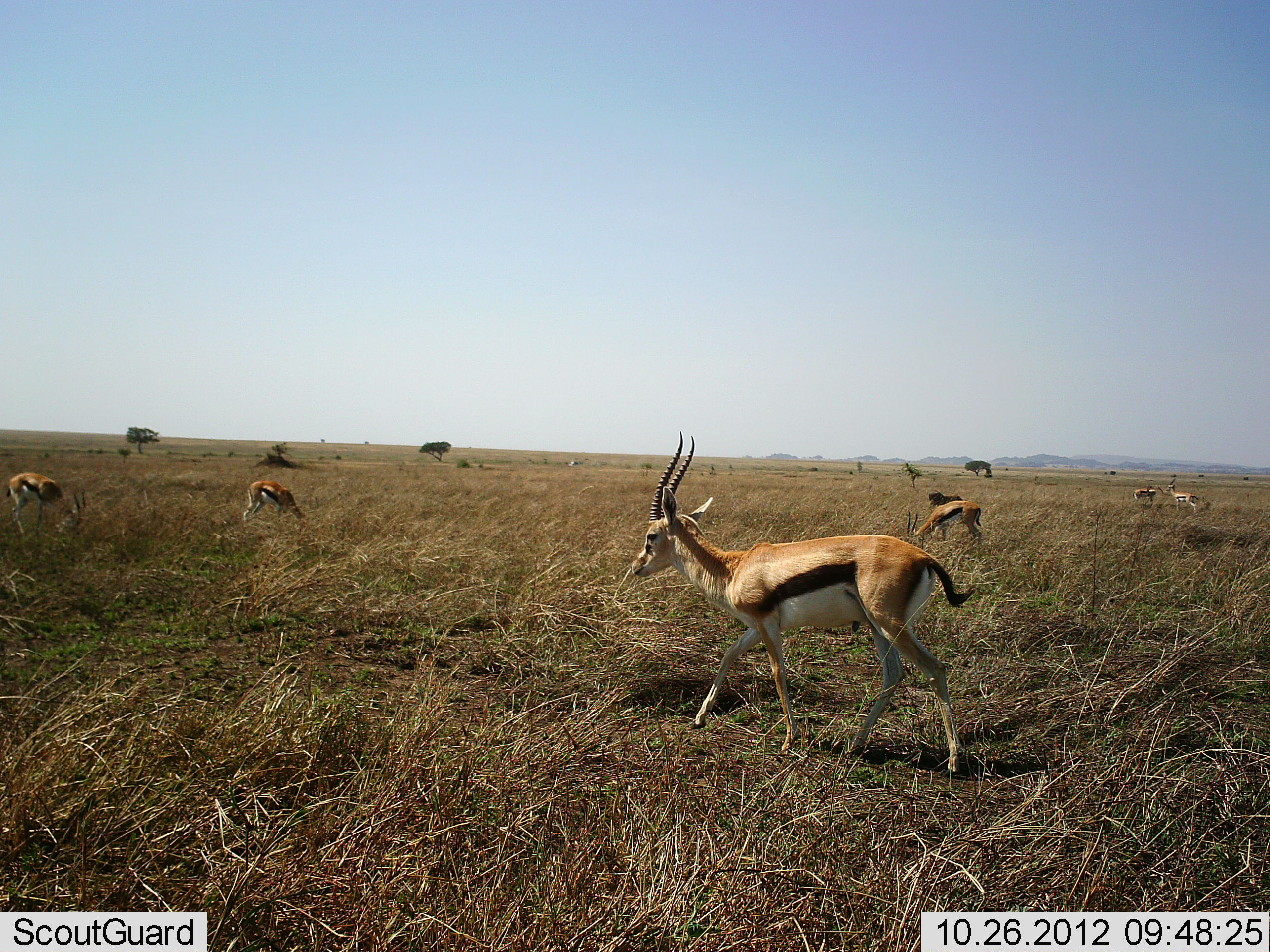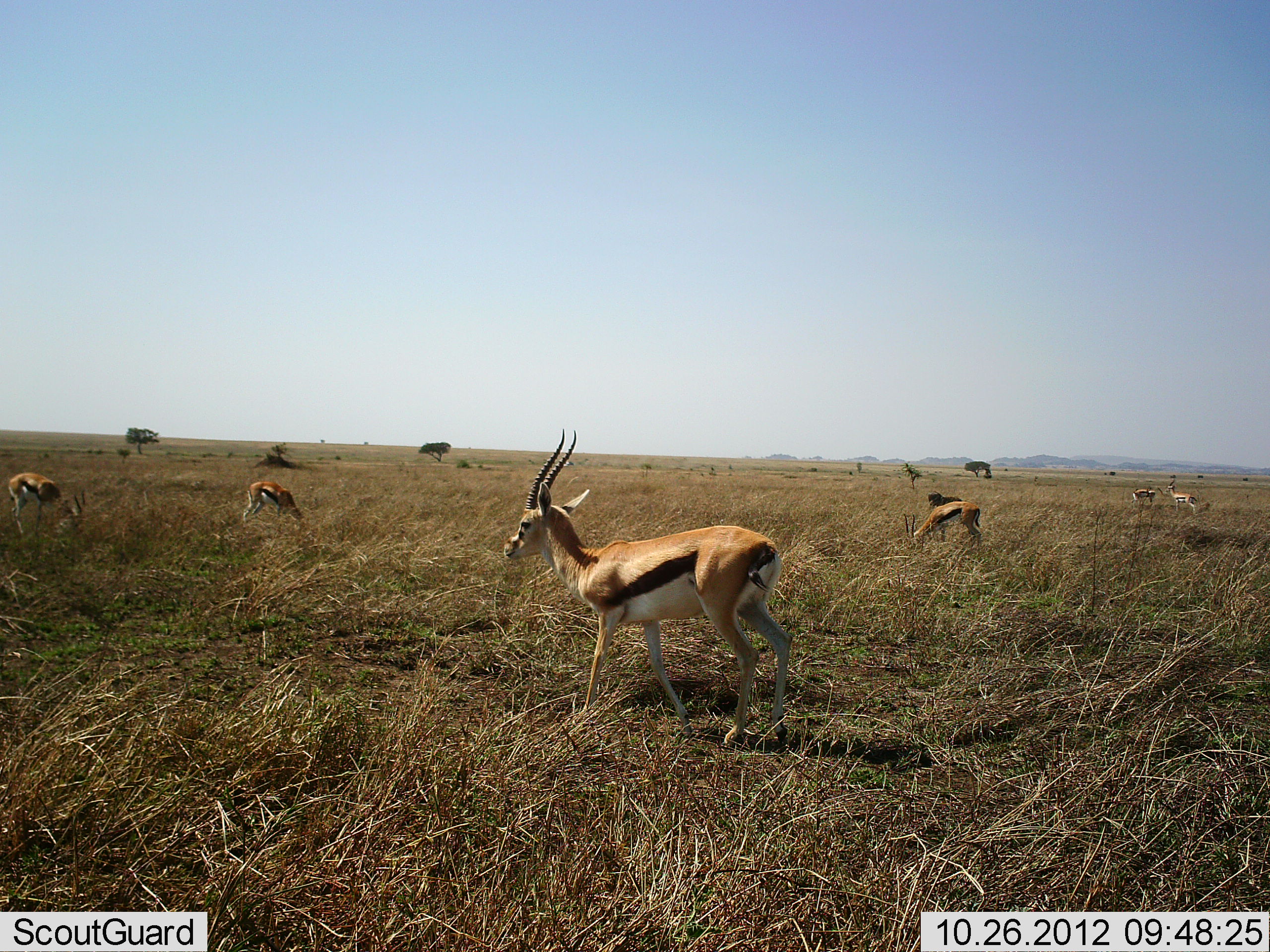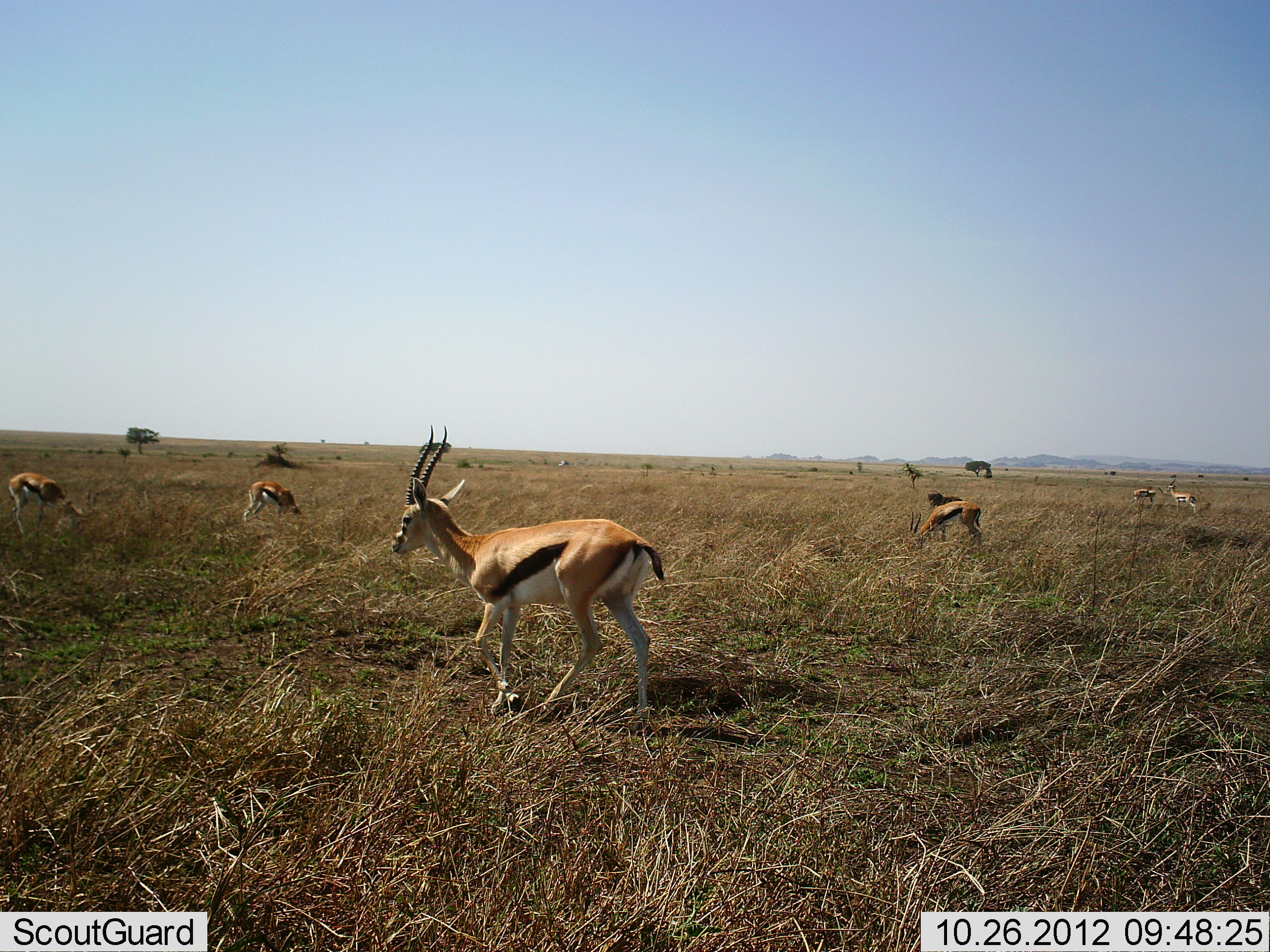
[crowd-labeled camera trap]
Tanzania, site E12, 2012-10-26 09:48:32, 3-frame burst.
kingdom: Animalia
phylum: Chordata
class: Mammalia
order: Artiodactyla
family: Bovidae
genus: Eudorcas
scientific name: Eudorcas thomsonii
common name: thomson's gazelle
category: gazellethomsons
Gazellethomsons (thomson's gazelle) (Eudorcas thomsonii), count 6. Behavior (volunteer vote fractions): standing 55%, resting 0%, moving 64%, interacting 0%. Young present (vote fraction): 0%. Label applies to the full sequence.